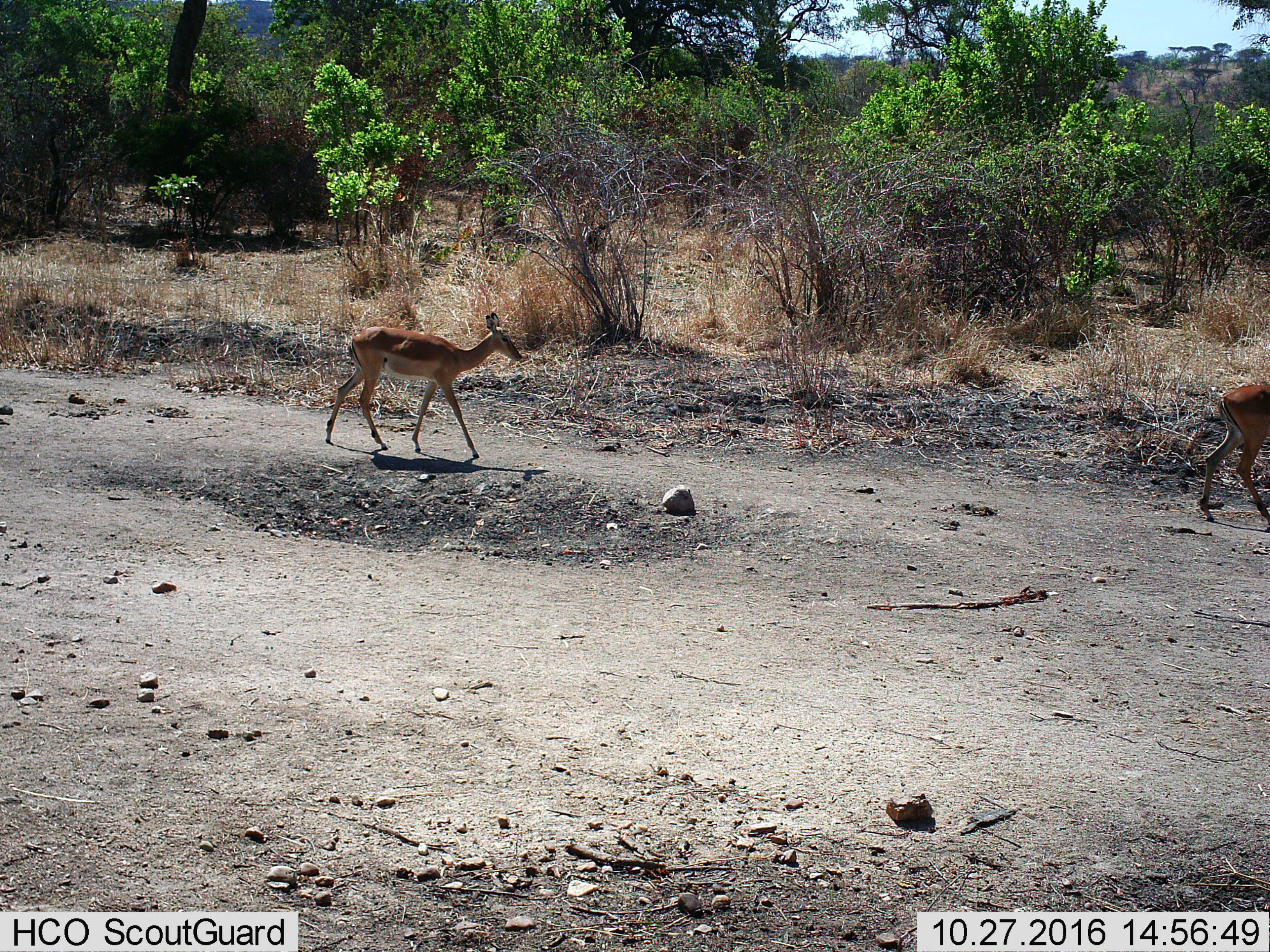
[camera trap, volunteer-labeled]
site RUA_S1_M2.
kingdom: Animalia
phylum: Chordata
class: Mammalia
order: Artiodactyla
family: Bovidae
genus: Aepyceros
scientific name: Aepyceros melampus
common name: impala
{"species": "impala (Aepyceros melampus)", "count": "2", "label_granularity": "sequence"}